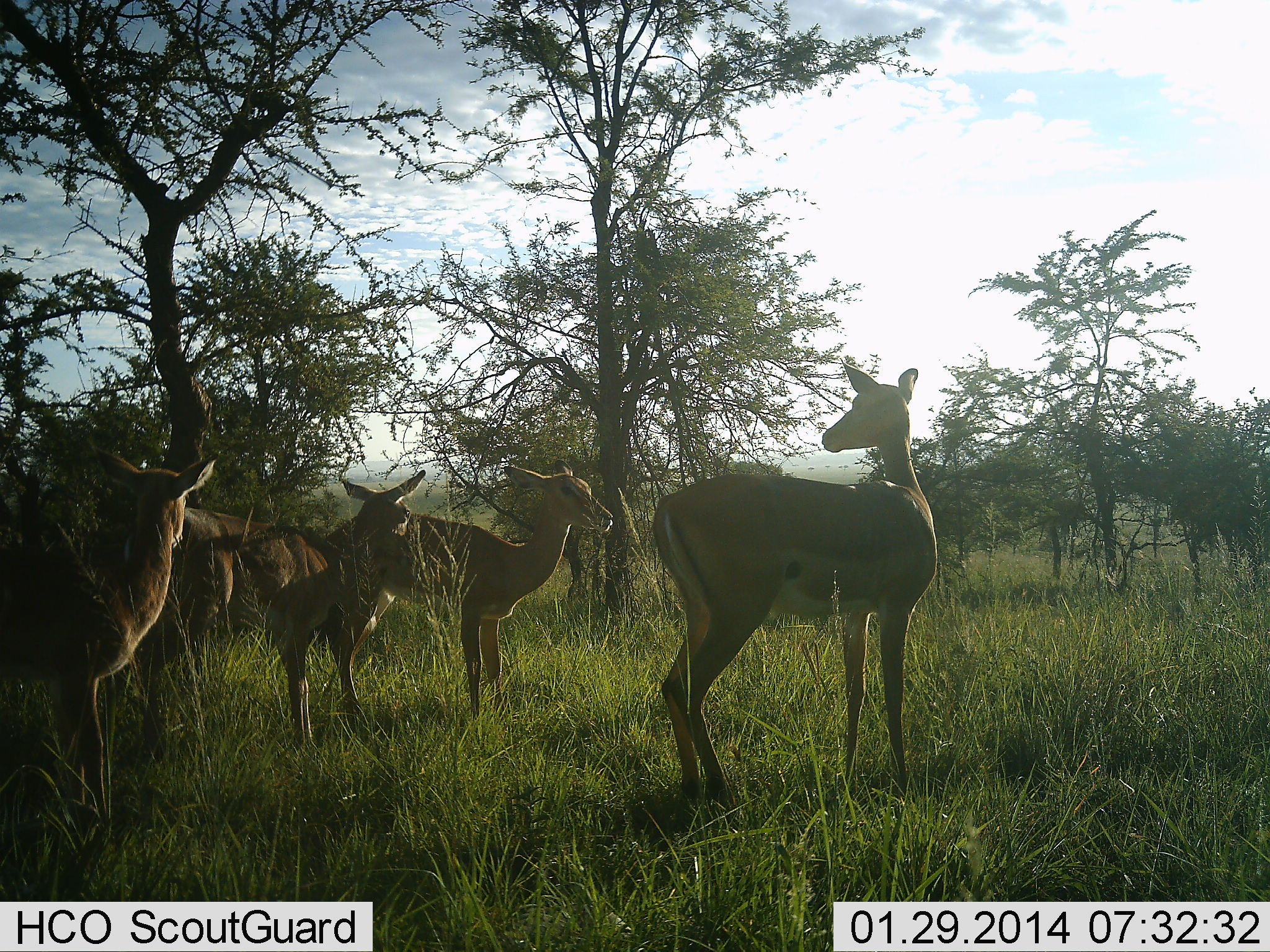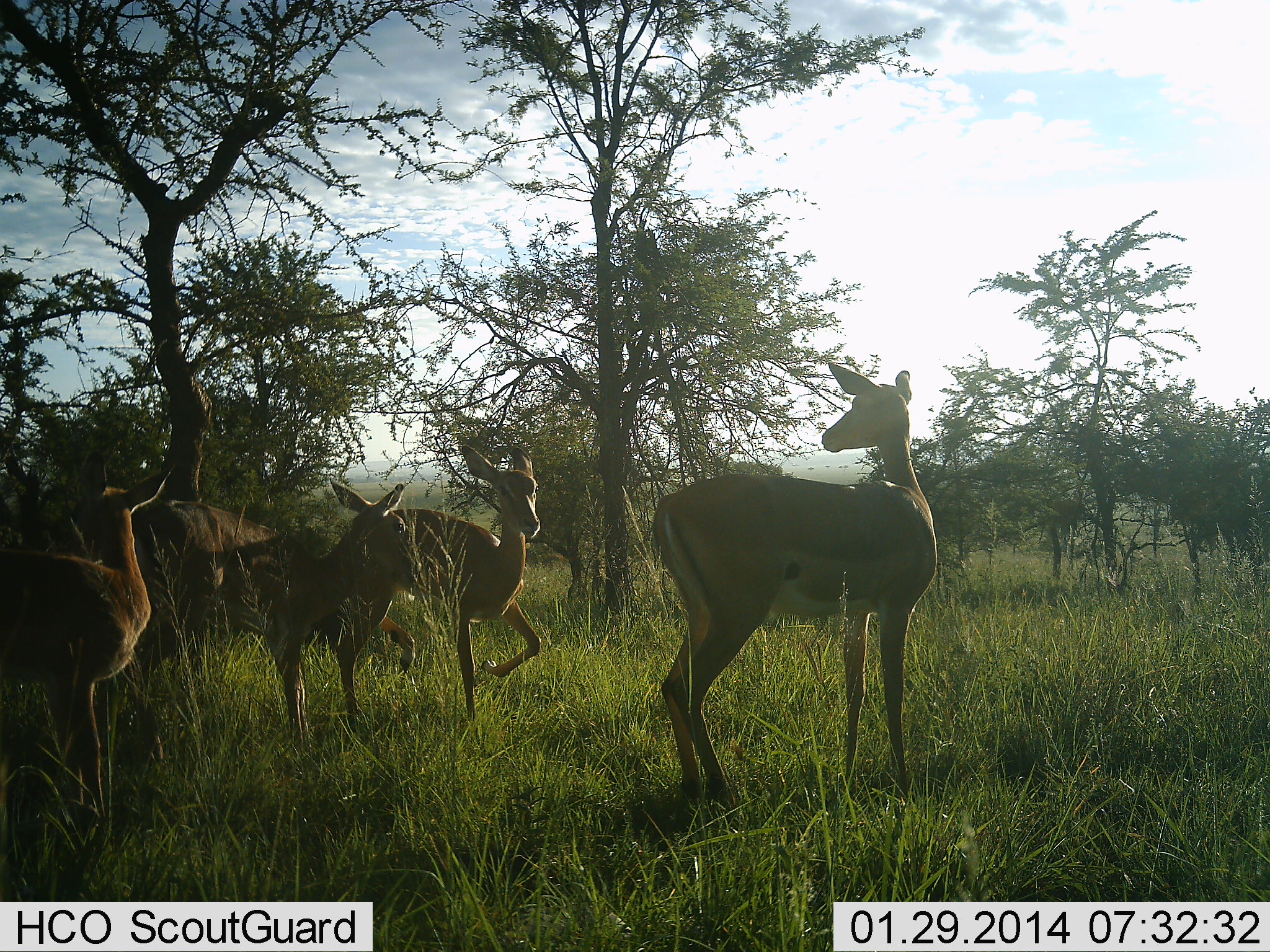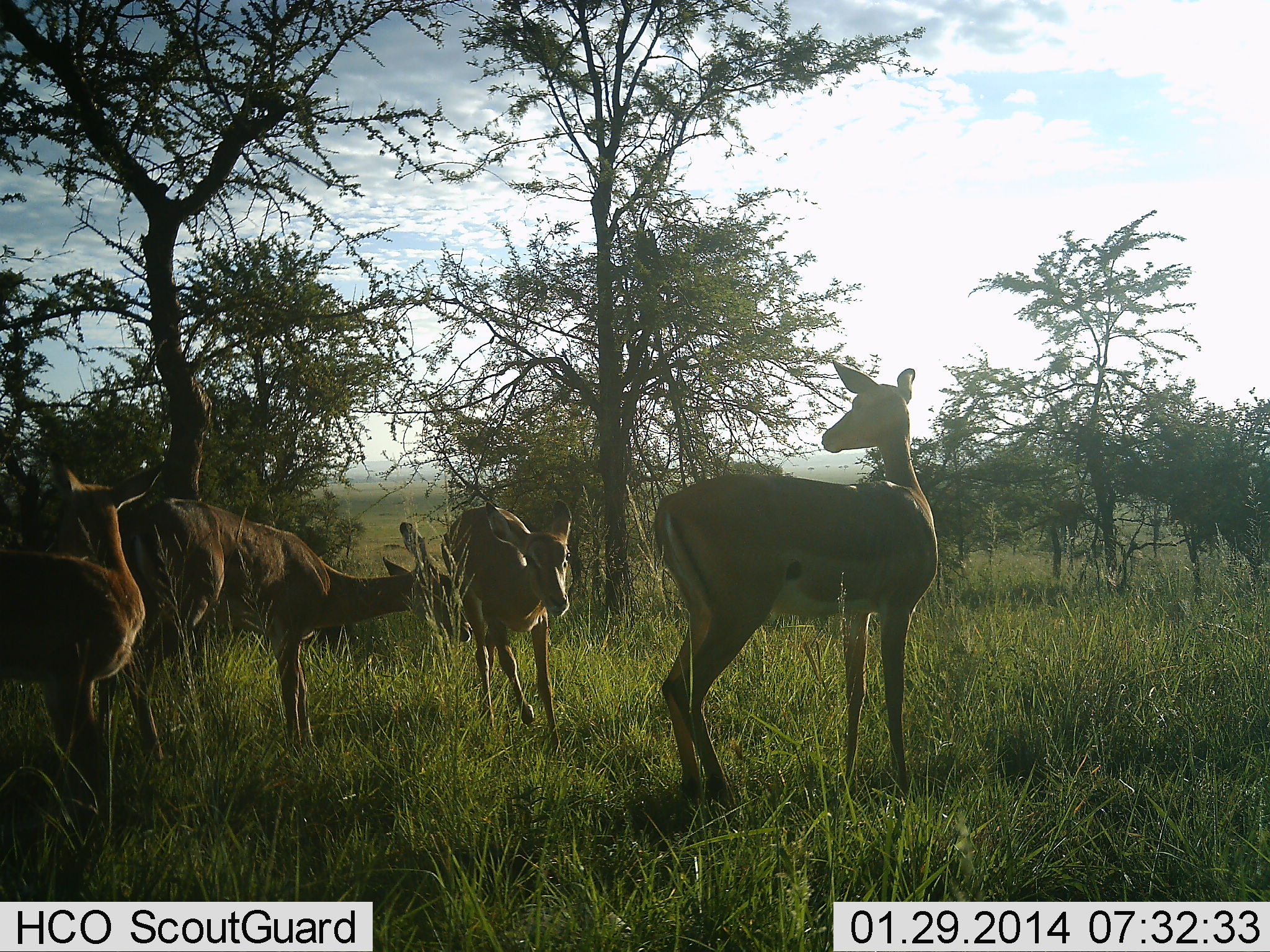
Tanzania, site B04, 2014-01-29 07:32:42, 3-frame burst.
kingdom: Animalia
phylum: Chordata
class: Mammalia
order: Artiodactyla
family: Bovidae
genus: Aepyceros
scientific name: Aepyceros melampus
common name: impala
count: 4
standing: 100%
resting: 0%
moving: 20%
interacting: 10%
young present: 30%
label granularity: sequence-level